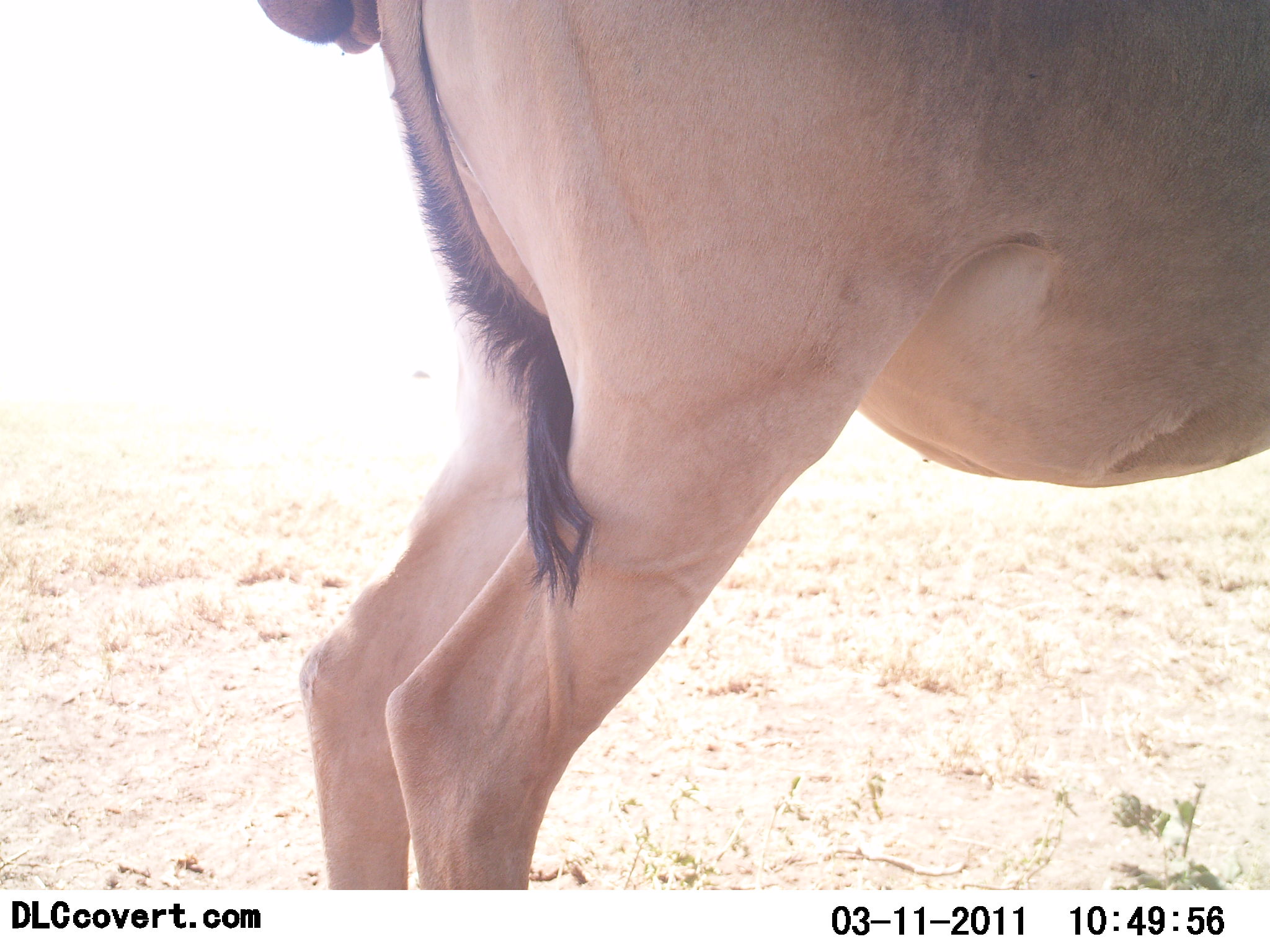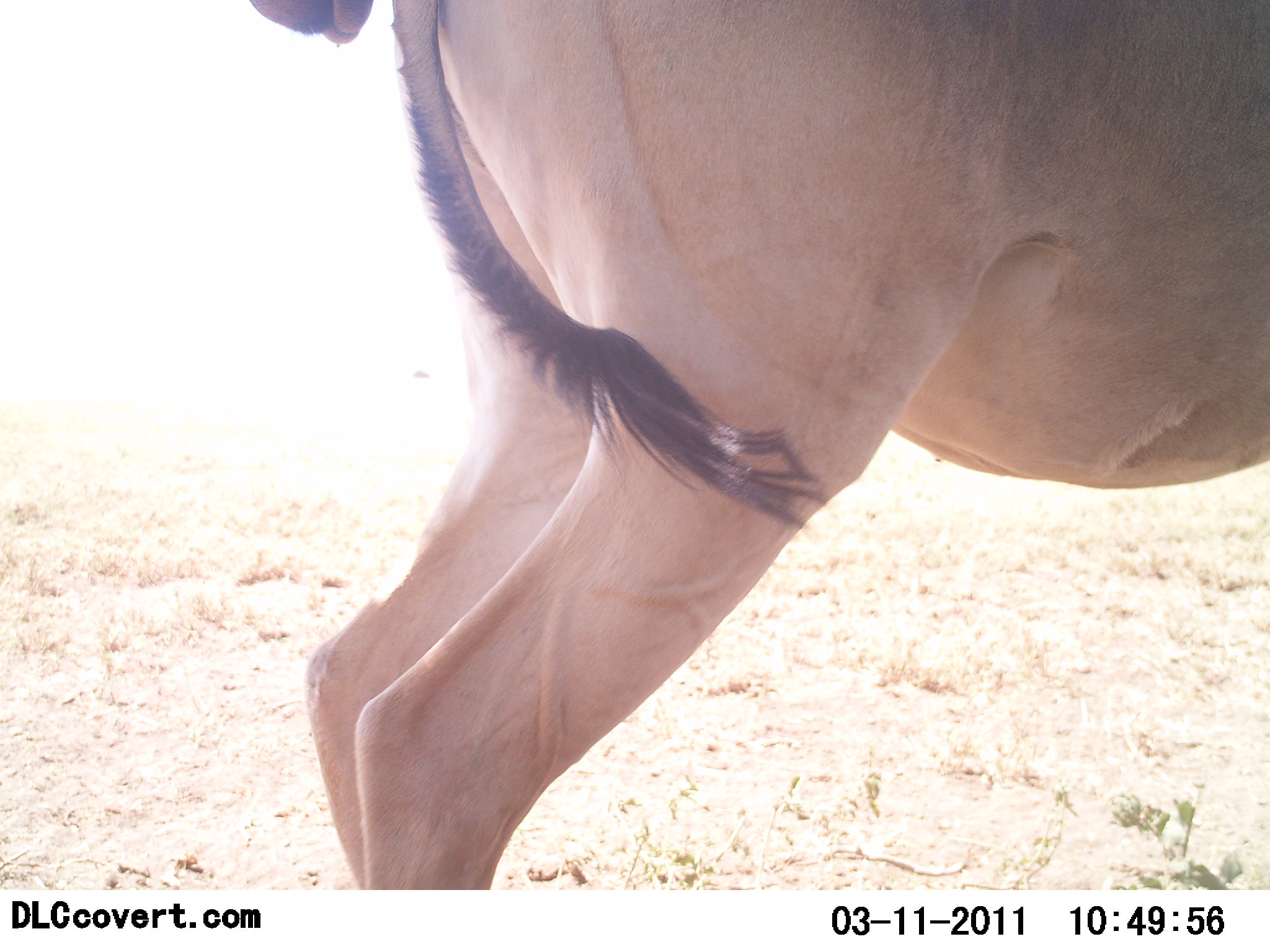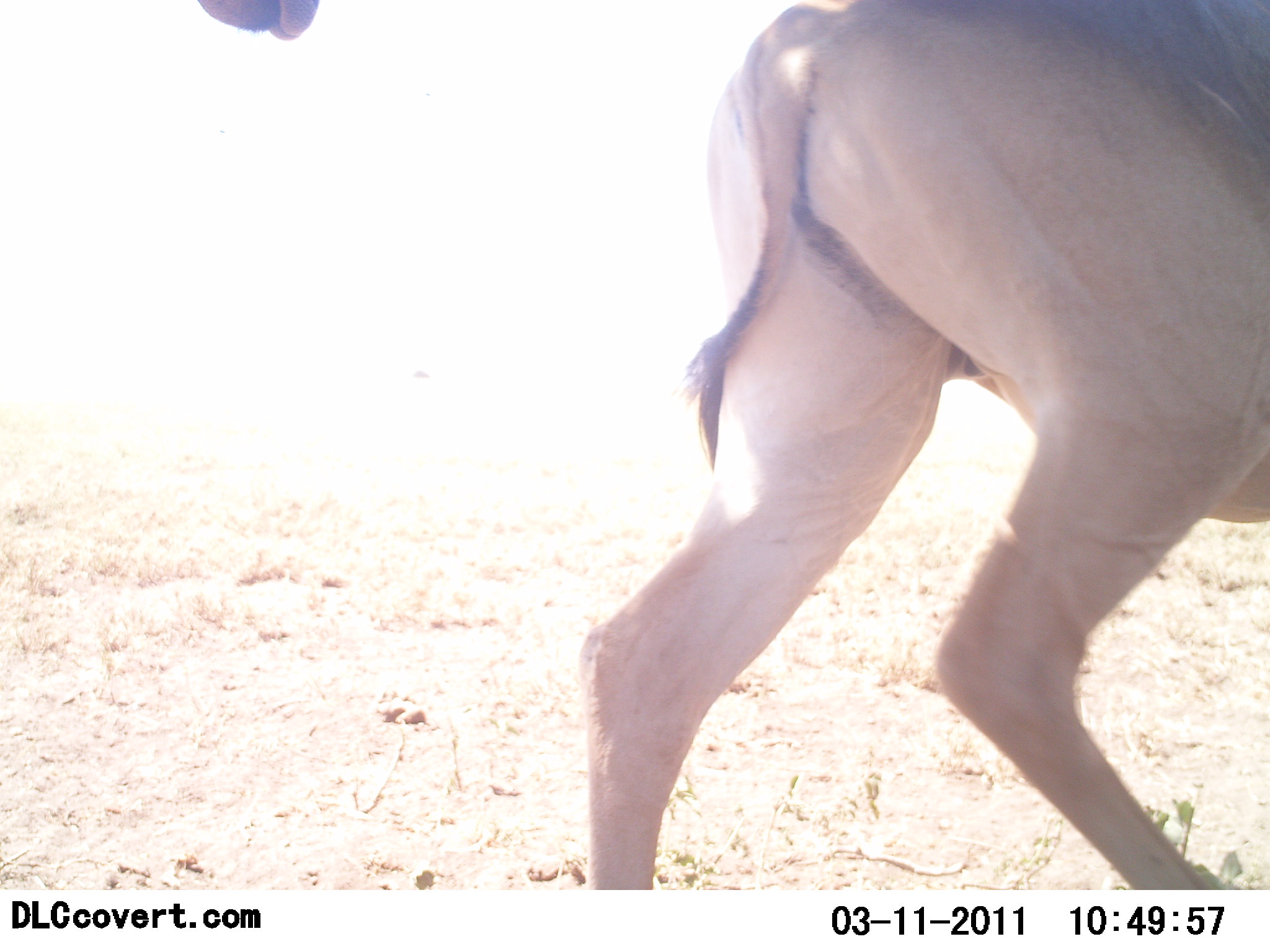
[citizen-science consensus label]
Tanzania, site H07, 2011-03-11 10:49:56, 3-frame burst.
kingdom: Animalia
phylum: Chordata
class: Mammalia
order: Artiodactyla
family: Bovidae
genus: Alcelaphus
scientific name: Alcelaphus buselaphus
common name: hartebeest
Hartebeest (Alcelaphus buselaphus), count 1. Behavior (volunteer vote fractions): standing 82%, resting 0%, moving 55%, interacting 9%. Young present (vote fraction): 0%. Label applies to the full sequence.